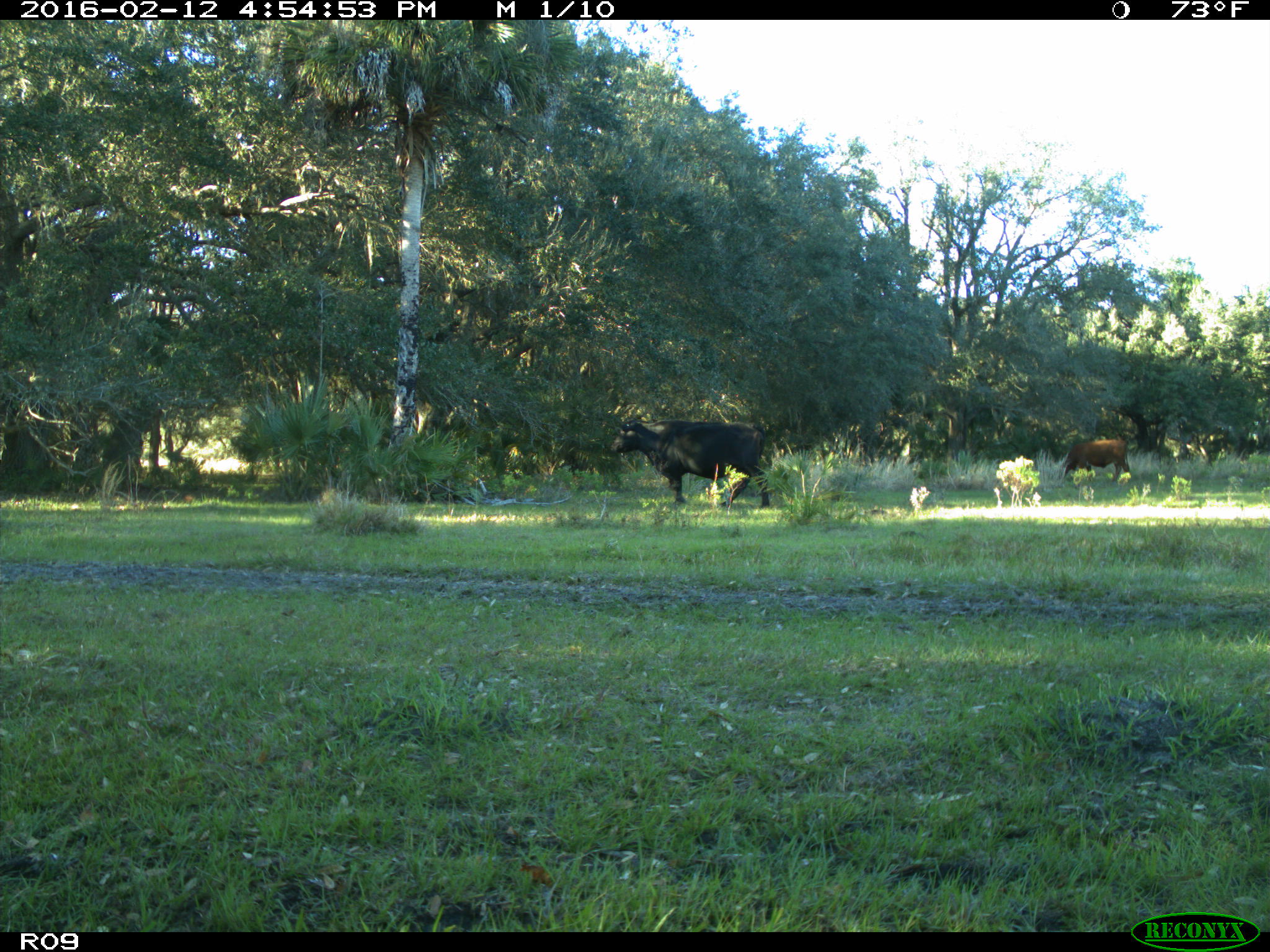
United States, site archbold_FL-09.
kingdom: Animalia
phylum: Chordata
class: Mammalia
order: Artiodactyla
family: Bovidae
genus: Bos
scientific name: Bos taurus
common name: domestic cow